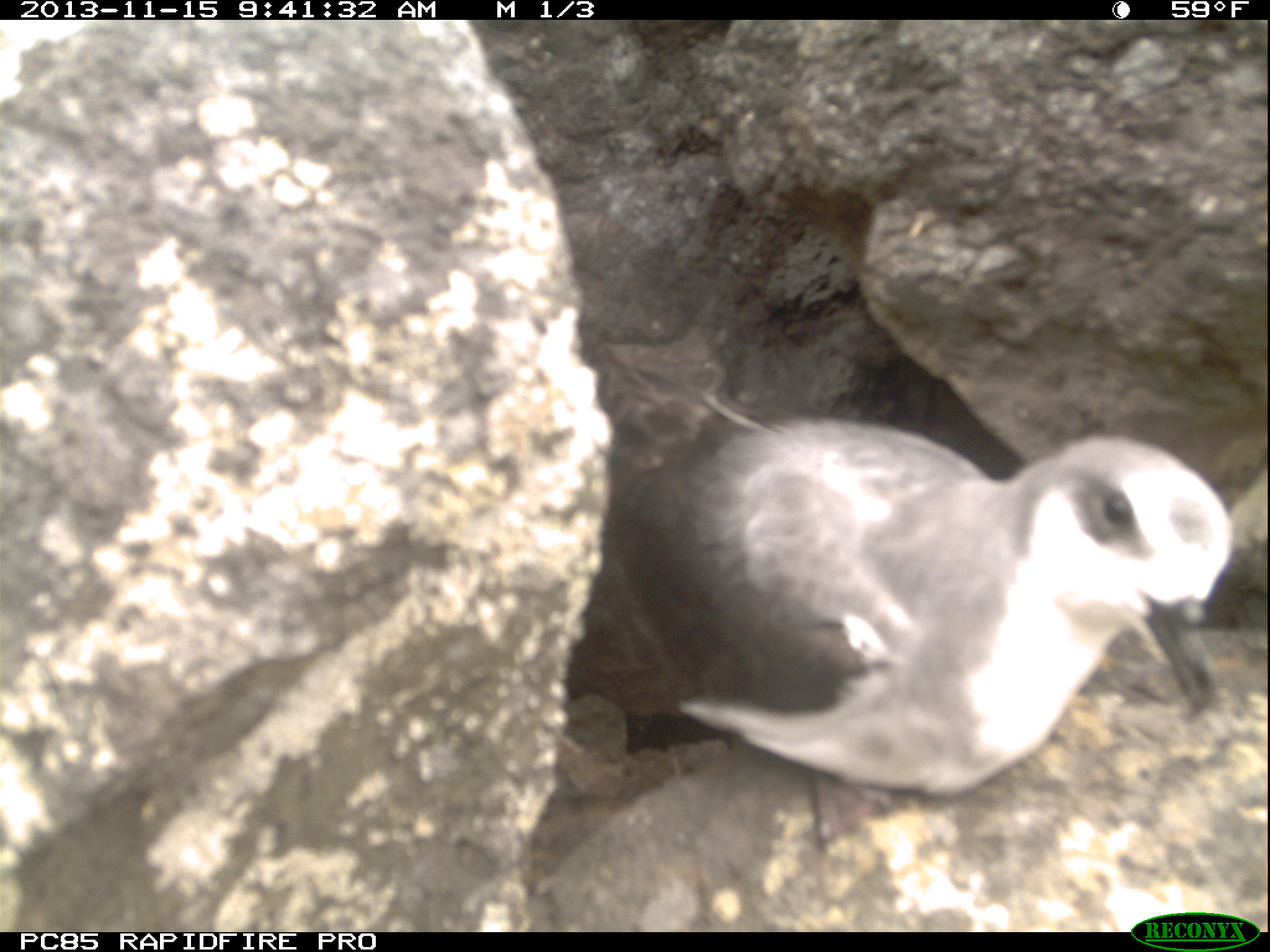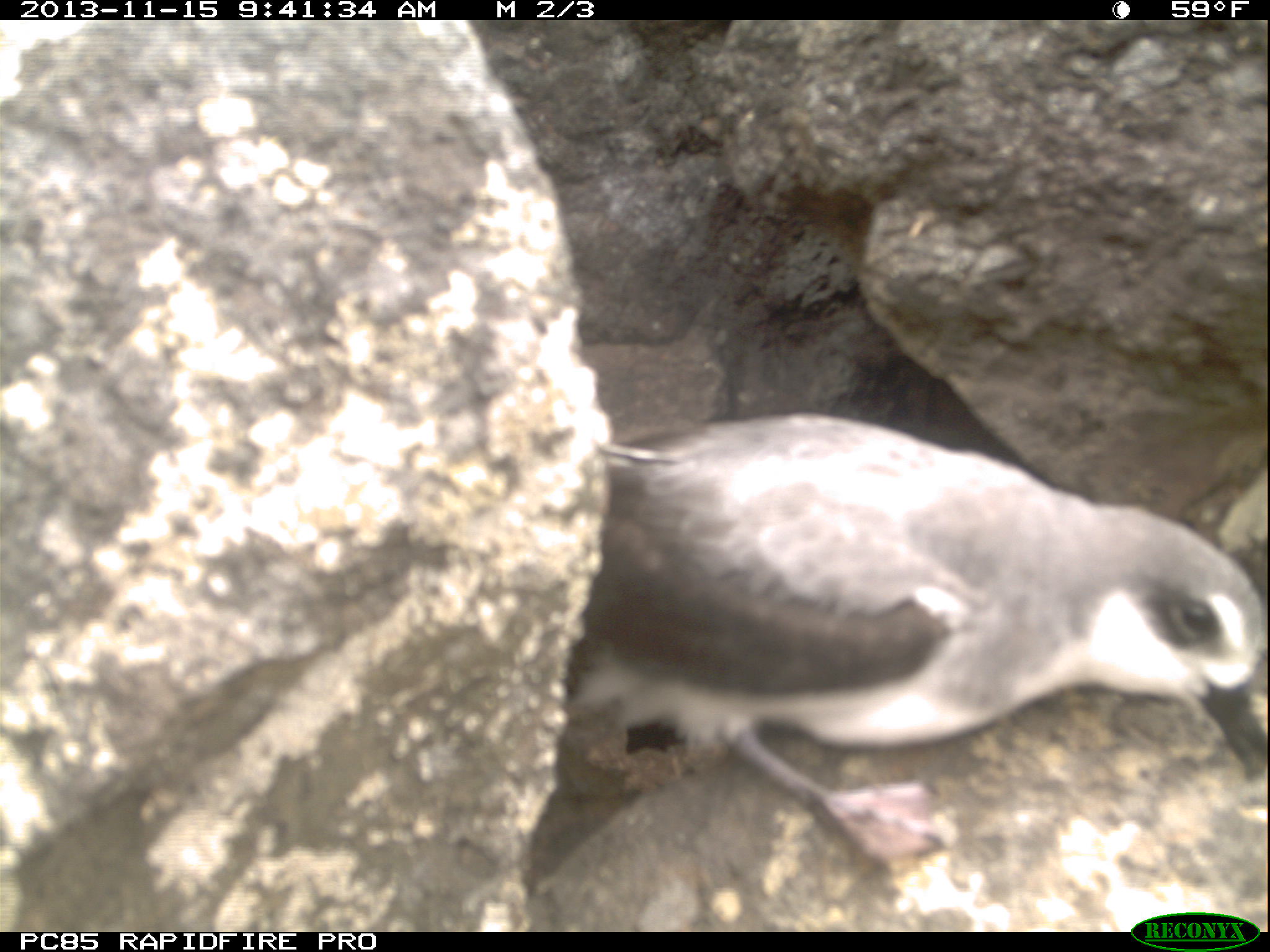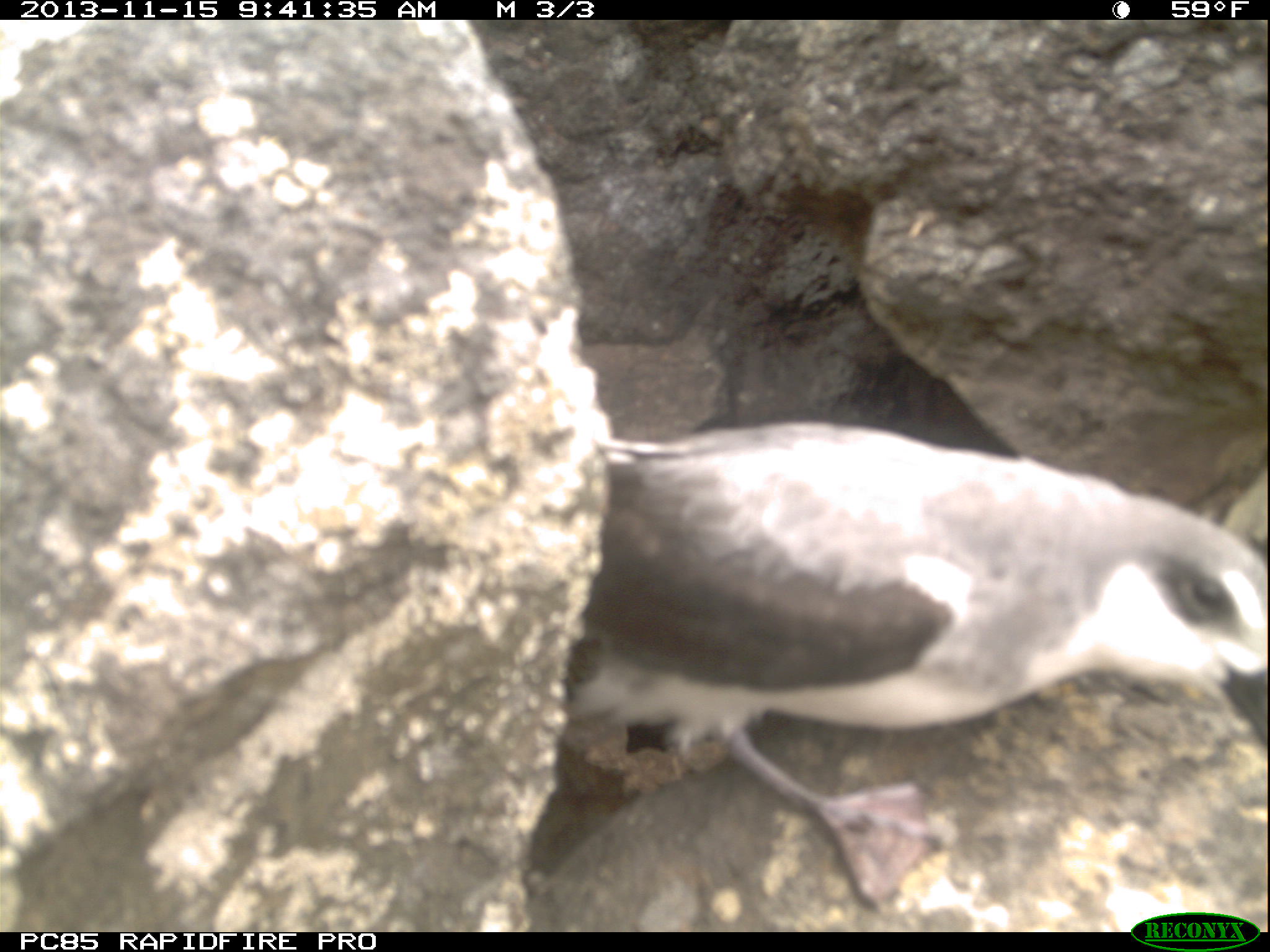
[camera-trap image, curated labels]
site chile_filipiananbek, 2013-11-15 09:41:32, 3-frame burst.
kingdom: Animalia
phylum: Chordata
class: Aves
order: Procellariiformes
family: Procellariidae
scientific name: Procellariidae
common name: petrel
Petrel (Procellariidae).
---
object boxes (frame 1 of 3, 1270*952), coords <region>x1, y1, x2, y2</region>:
petrel: <region>544, 344, 1241, 835</region>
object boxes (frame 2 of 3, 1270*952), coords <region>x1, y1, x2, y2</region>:
petrel: <region>534, 402, 1270, 907</region>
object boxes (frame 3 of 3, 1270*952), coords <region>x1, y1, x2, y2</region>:
petrel: <region>535, 408, 1263, 910</region>